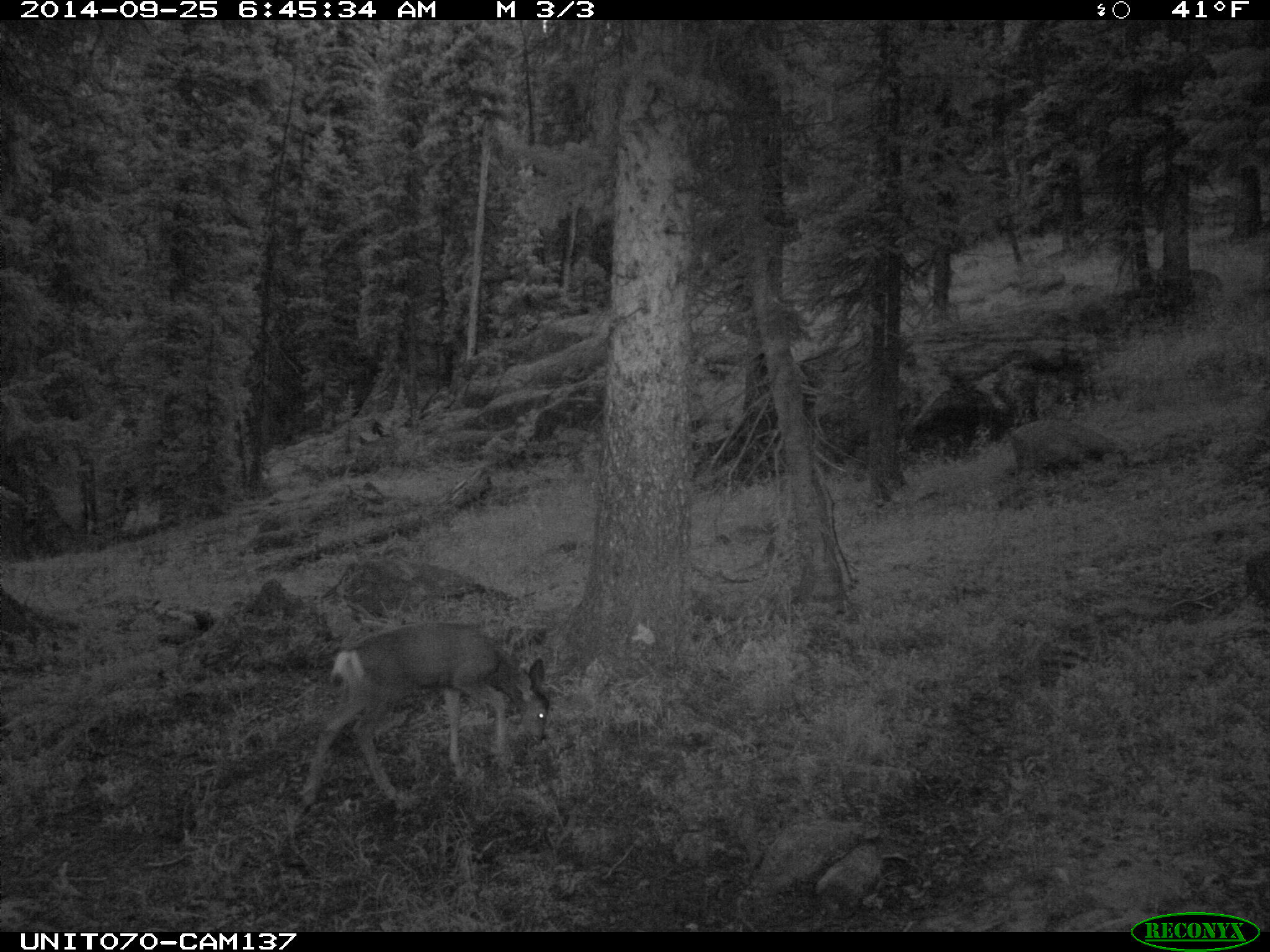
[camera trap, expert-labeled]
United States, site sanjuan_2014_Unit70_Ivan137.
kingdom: Animalia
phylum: Chordata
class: Mammalia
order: Artiodactyla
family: Cervidae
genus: Odocoileus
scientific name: Odocoileus hemionus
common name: mule deer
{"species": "Odocoileus hemionus (mule deer)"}